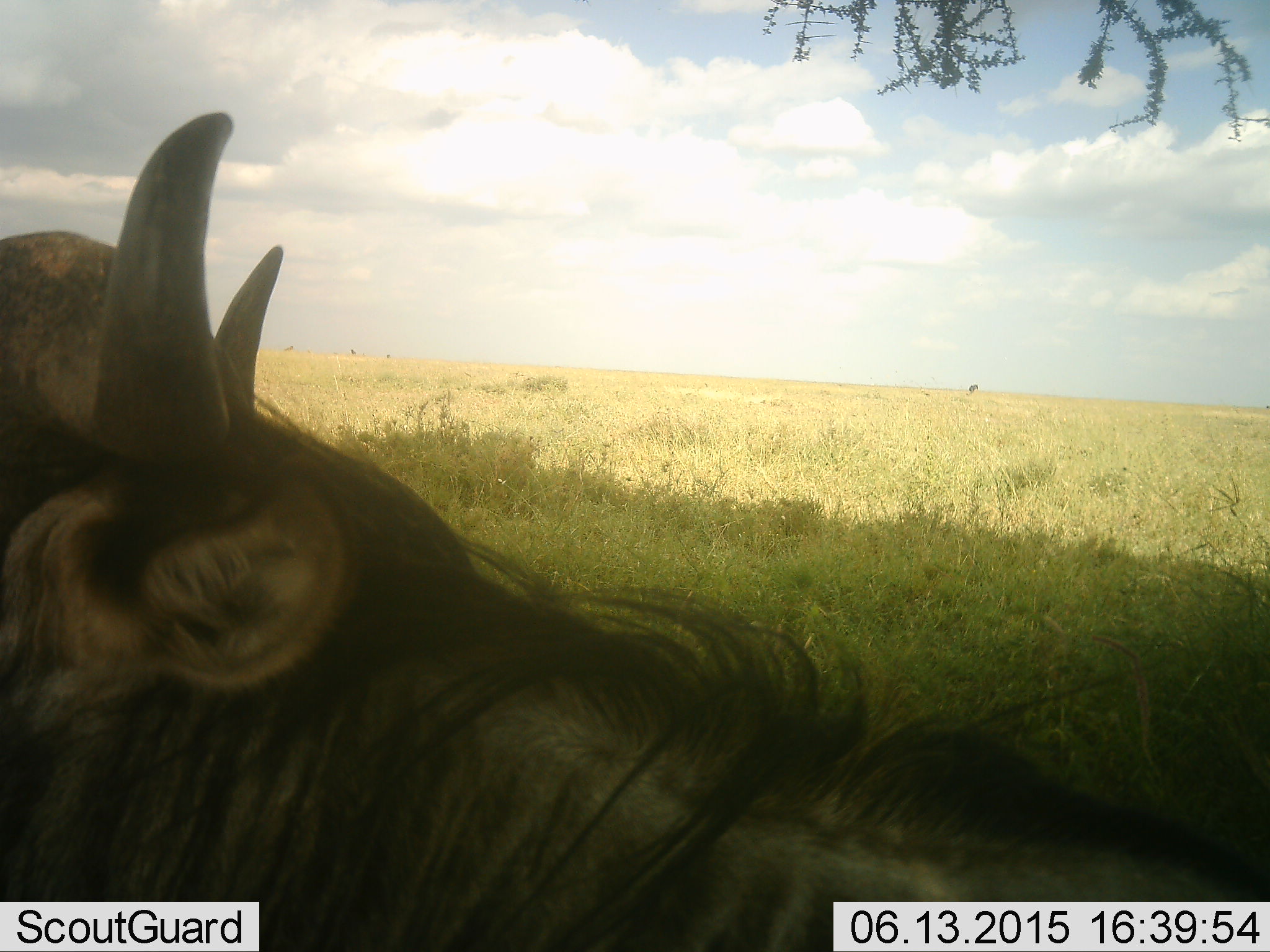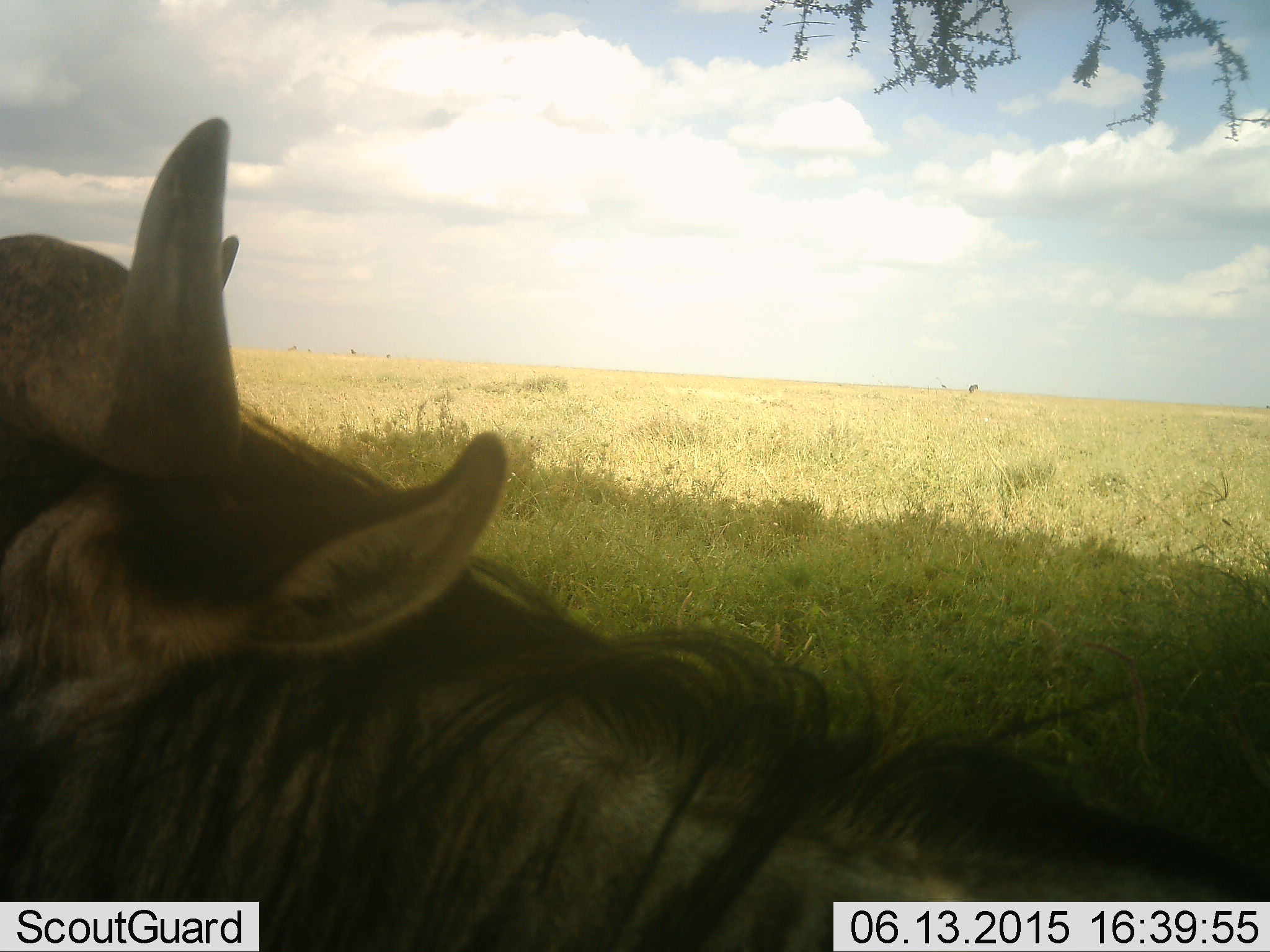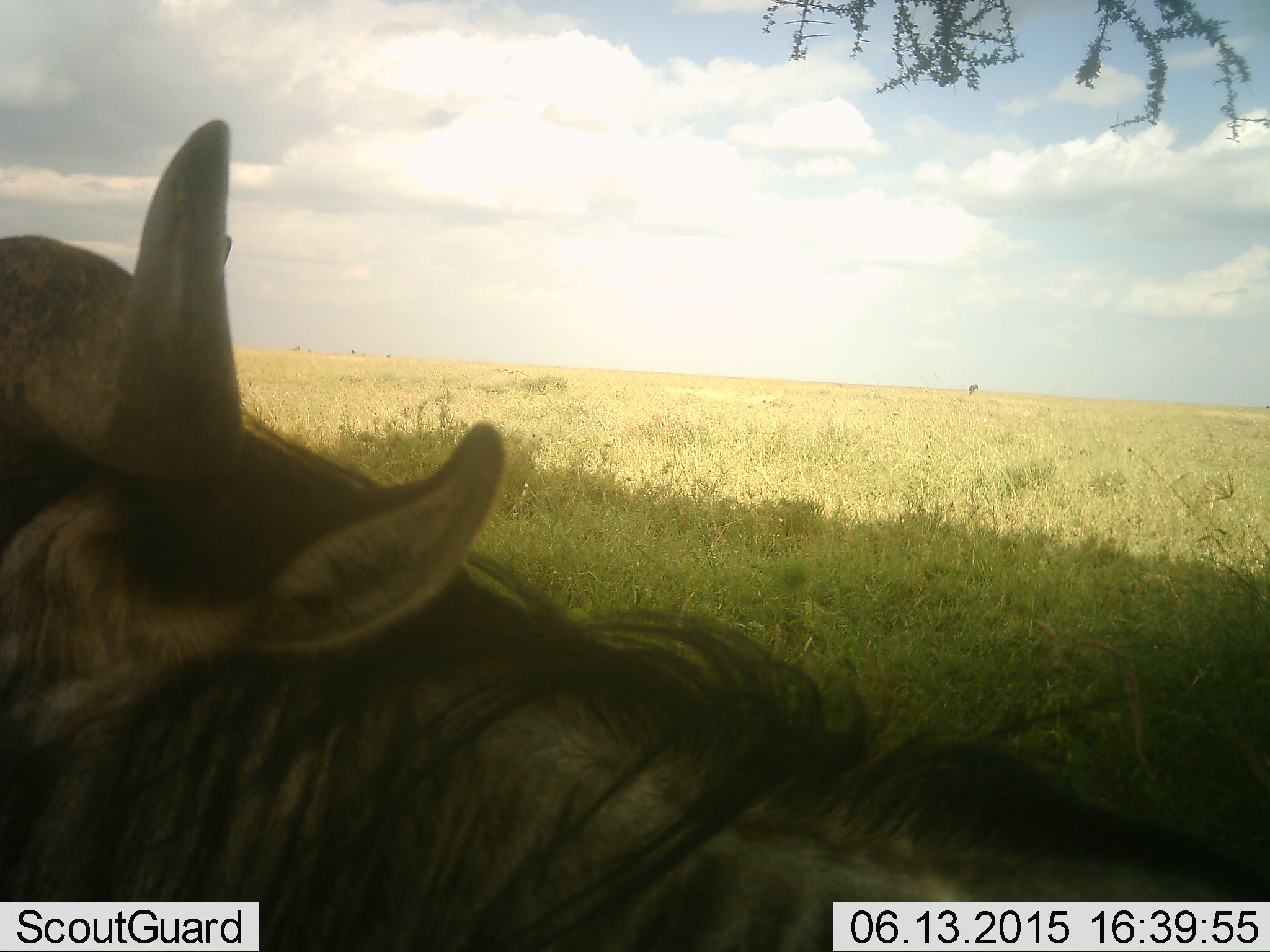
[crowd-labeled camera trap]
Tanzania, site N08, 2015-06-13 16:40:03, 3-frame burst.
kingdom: Animalia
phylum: Chordata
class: Mammalia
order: Artiodactyla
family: Bovidae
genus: Connochaetes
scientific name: Connochaetes taurinus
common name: blue wildebeest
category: wildebeest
Wildebeest (blue wildebeest) (Connochaetes taurinus), count 1. Behavior (volunteer vote fractions): standing 30%, resting 70%, moving 0%, interacting 0%. Young present (vote fraction): 0%. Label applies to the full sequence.